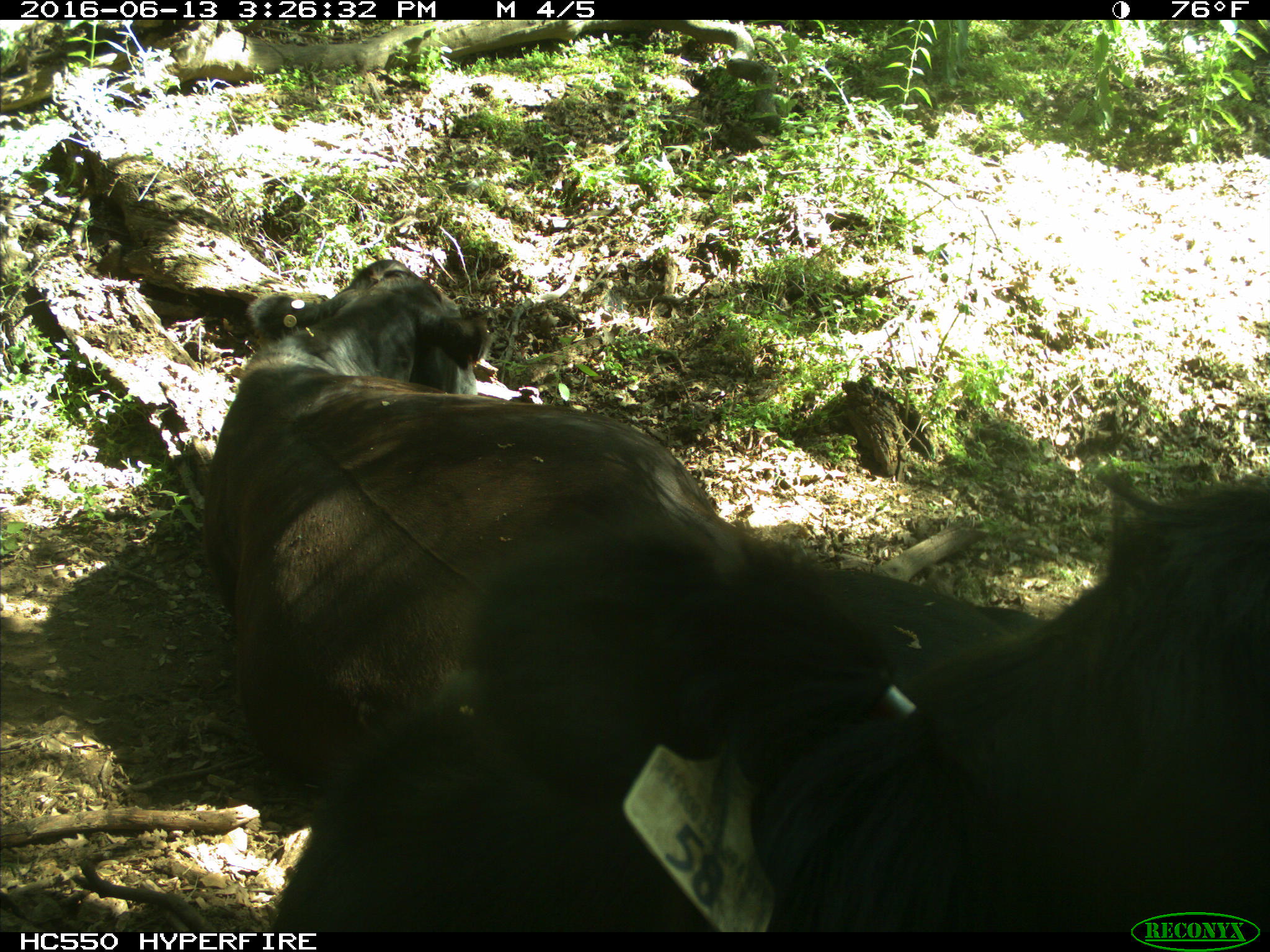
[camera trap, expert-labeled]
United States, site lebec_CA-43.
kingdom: Animalia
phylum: Chordata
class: Mammalia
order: Artiodactyla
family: Bovidae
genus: Bos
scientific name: Bos taurus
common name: domestic cow